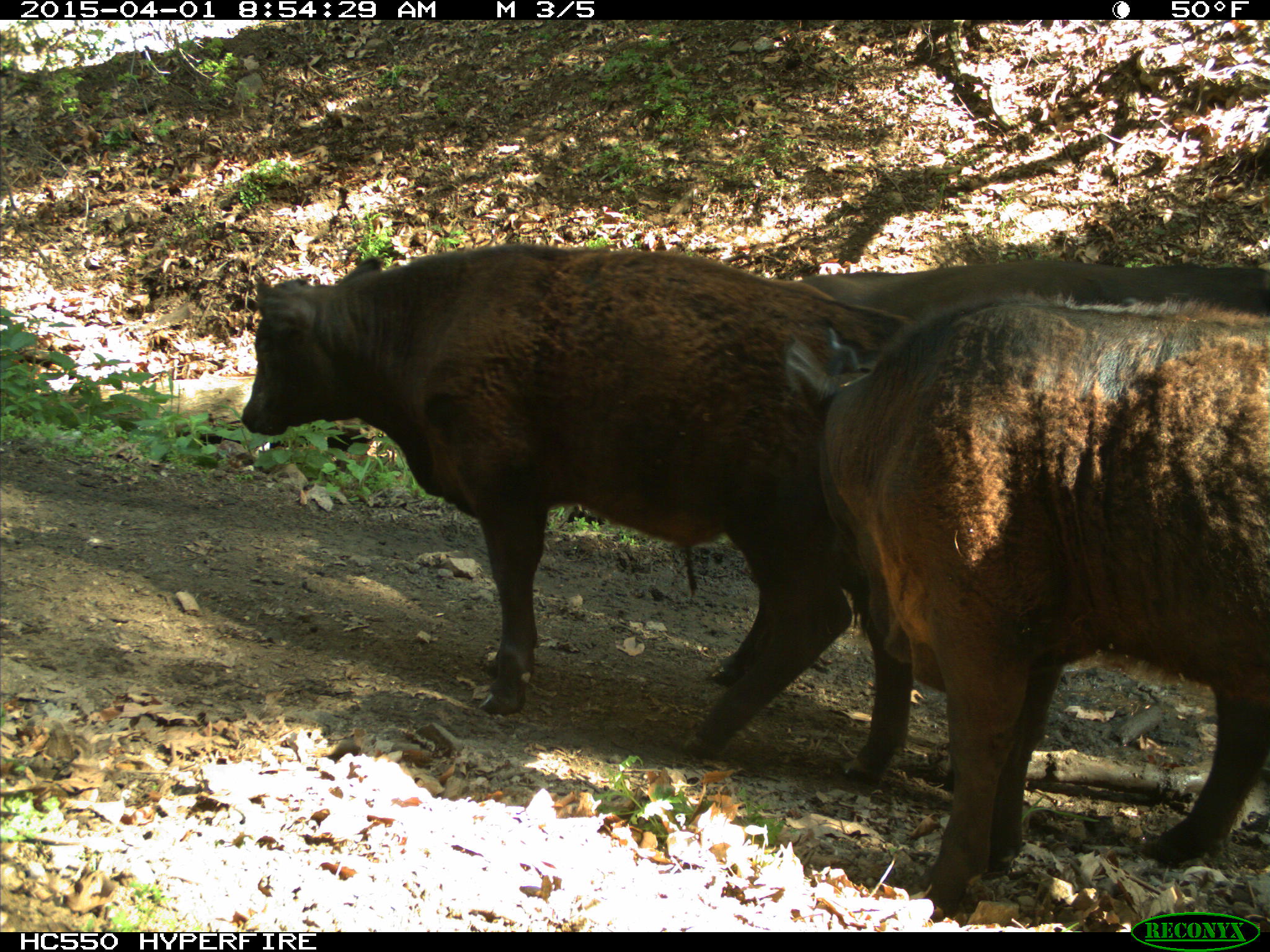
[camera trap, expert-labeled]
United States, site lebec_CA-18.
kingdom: Animalia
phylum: Chordata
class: Mammalia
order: Artiodactyla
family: Bovidae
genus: Bos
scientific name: Bos taurus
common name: domestic cow